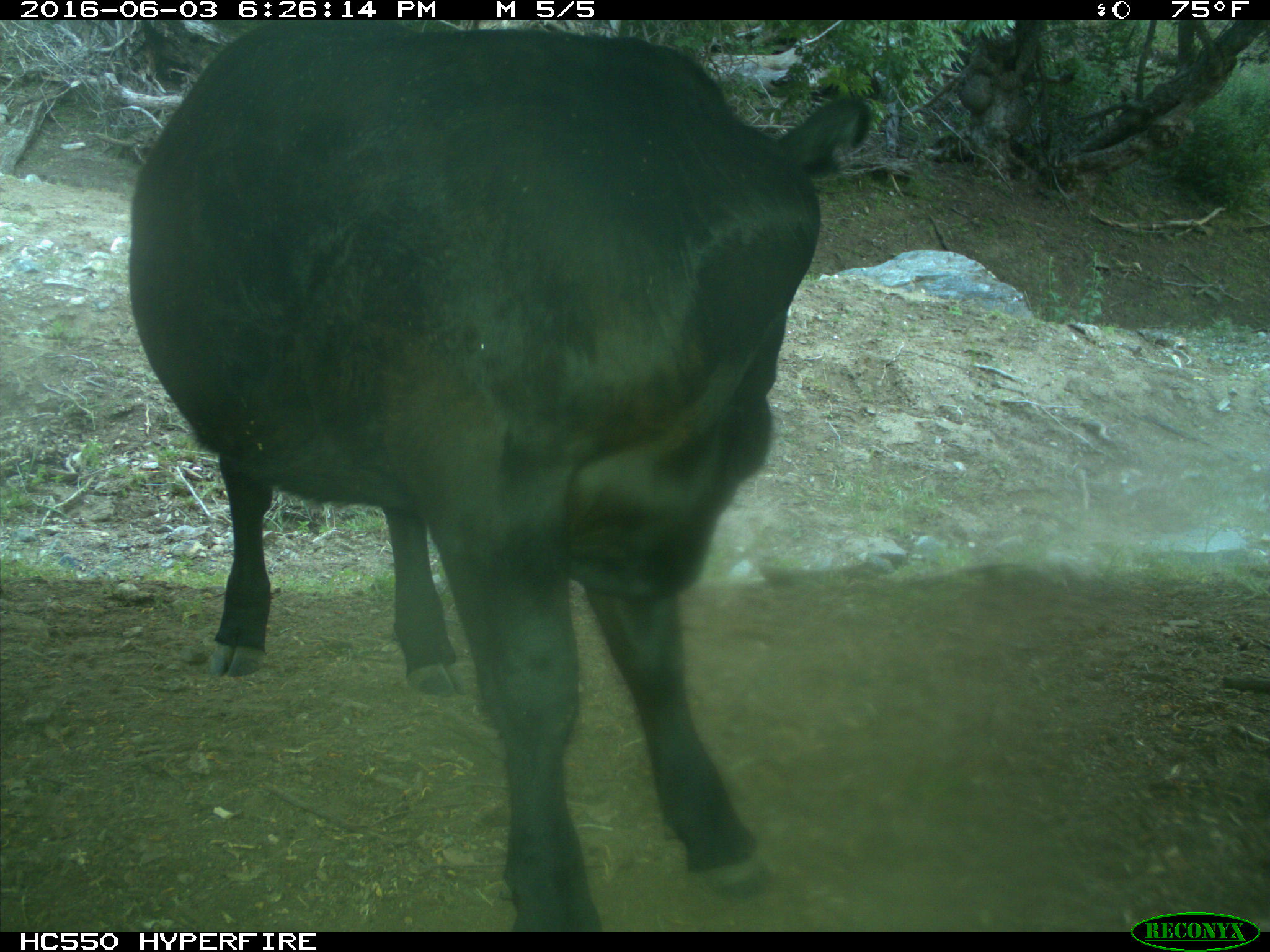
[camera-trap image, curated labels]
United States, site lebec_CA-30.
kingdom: Animalia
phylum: Chordata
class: Mammalia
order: Artiodactyla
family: Bovidae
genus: Bos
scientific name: Bos taurus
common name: domestic cow